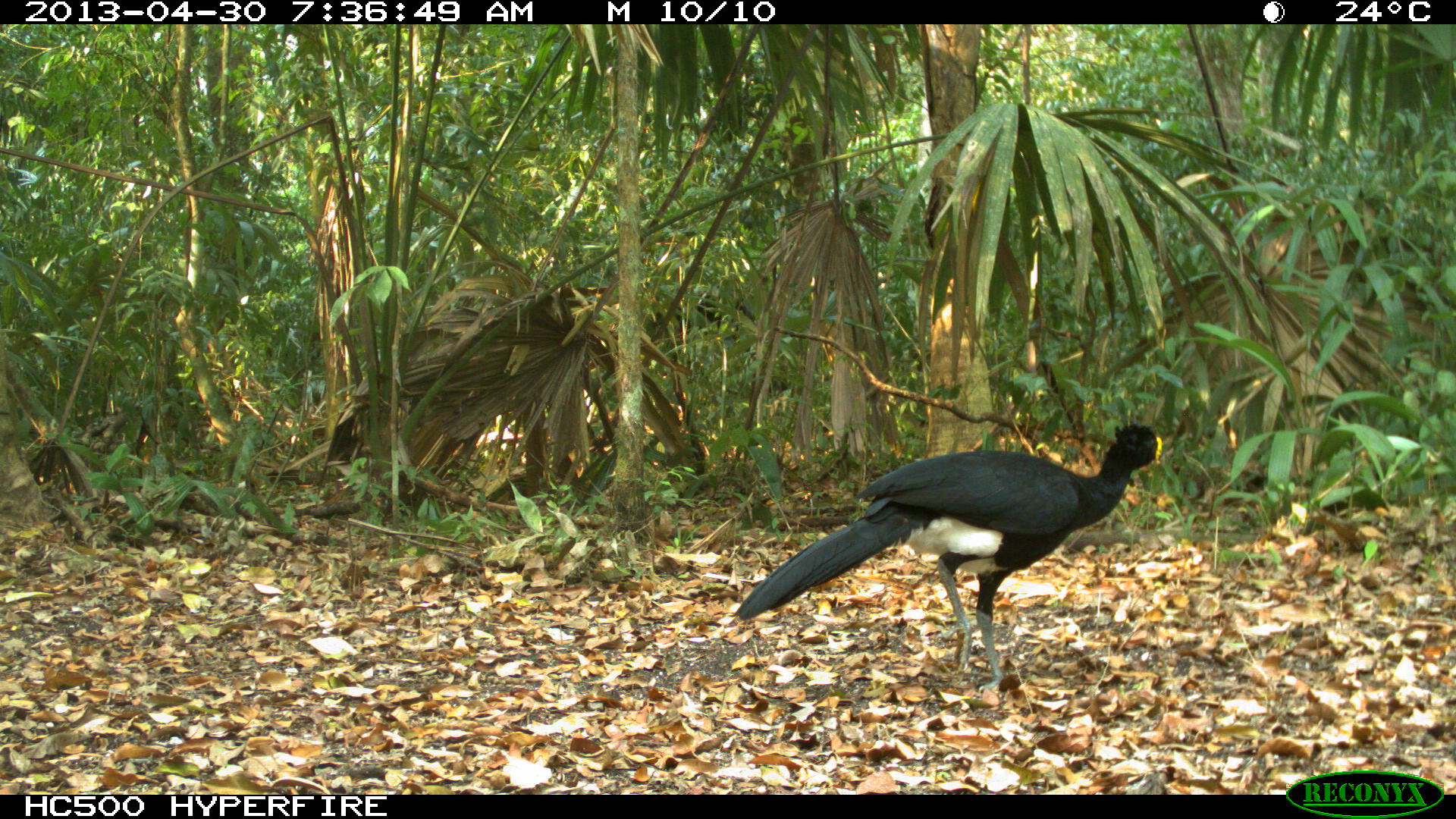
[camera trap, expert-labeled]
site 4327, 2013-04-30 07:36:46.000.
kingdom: Animalia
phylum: Chordata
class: Aves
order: Galliformes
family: Cracidae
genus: Crax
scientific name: Crax rubra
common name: great curassow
Crax rubra (great curassow), count 1, sex male.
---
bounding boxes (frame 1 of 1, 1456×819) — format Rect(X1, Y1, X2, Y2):
crax rubra: Rect(731, 419, 1165, 692)